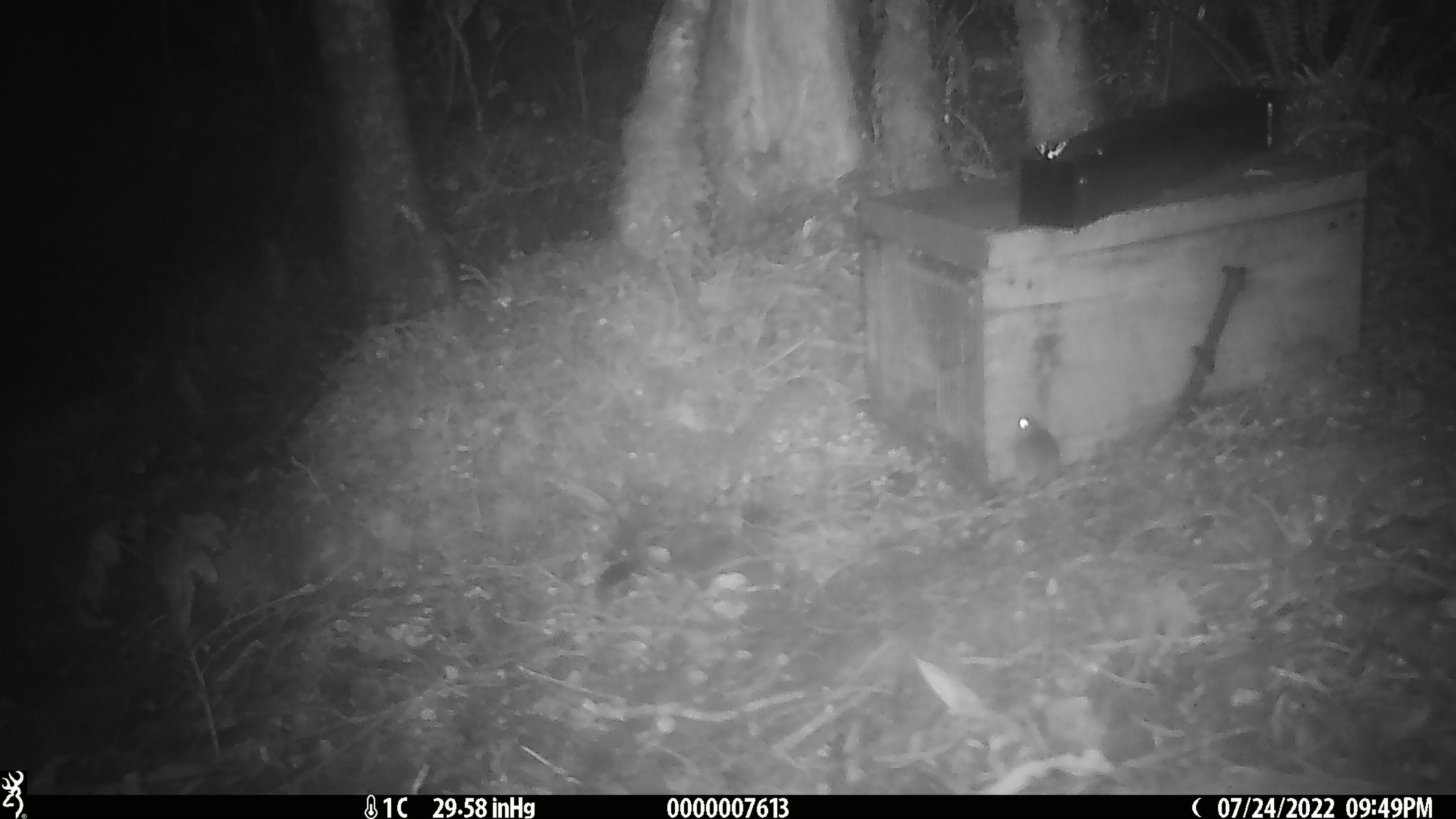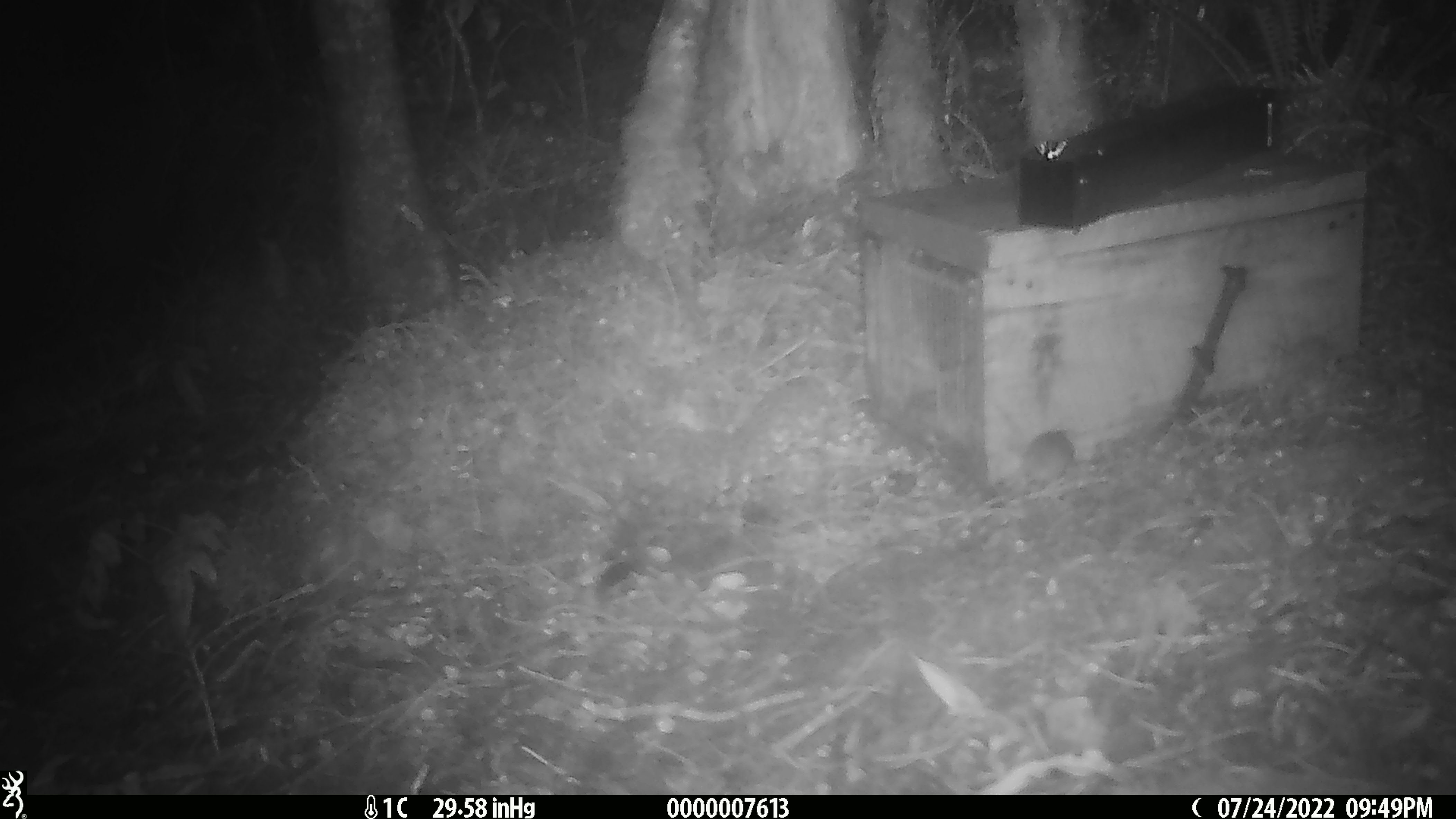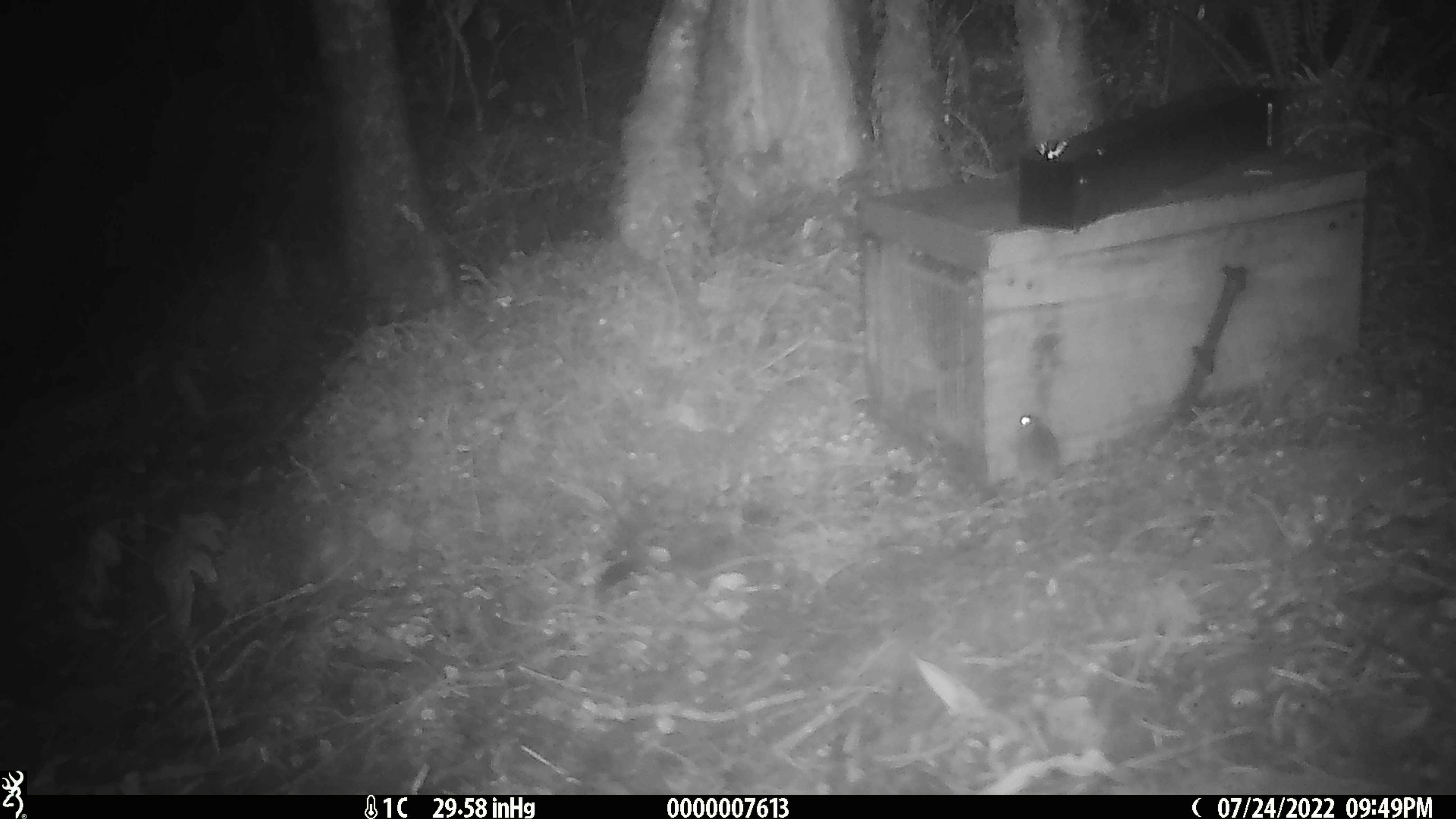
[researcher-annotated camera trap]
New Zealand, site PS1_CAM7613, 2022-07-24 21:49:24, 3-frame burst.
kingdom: Animalia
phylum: Chordata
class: Mammalia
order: Rodentia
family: Muridae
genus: Mus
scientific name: Mus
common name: mouse